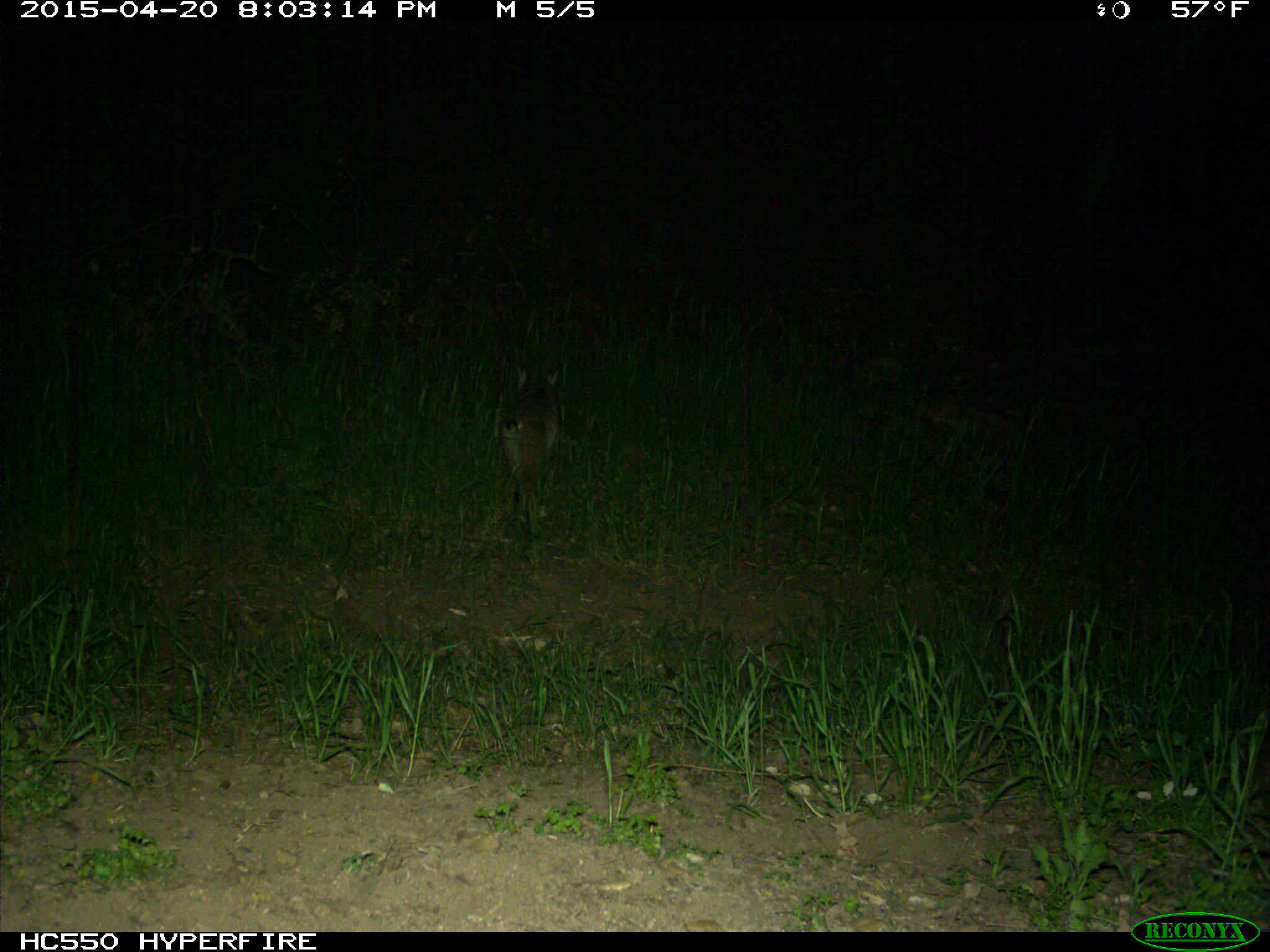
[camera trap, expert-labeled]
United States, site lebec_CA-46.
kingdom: Animalia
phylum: Chordata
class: Mammalia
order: Carnivora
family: Felidae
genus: Lynx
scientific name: Lynx rufus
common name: bobcat